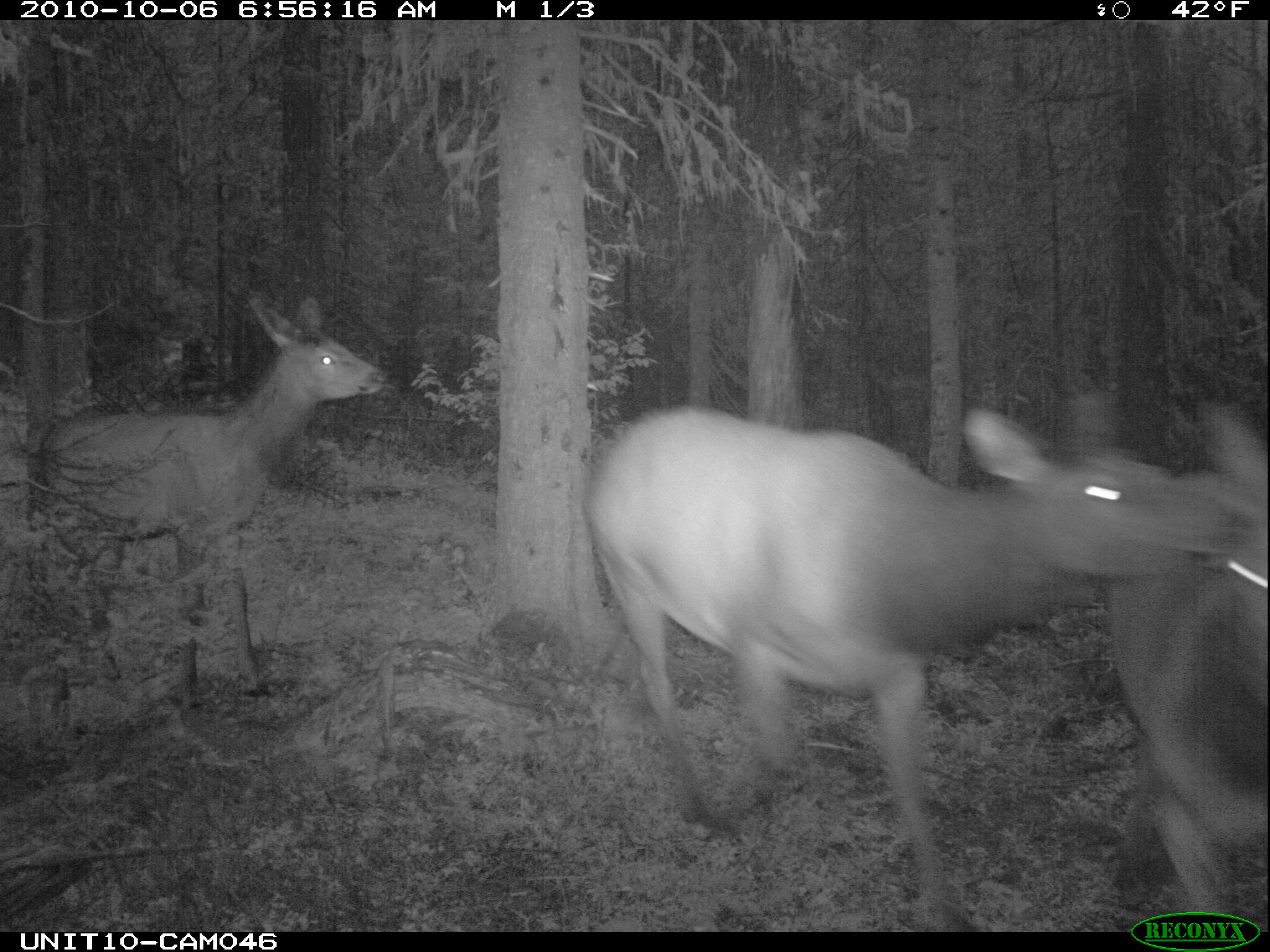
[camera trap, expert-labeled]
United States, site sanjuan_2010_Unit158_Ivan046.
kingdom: Animalia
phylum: Chordata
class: Mammalia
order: Artiodactyla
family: Cervidae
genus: Cervus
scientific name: Cervus elaphus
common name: red deer